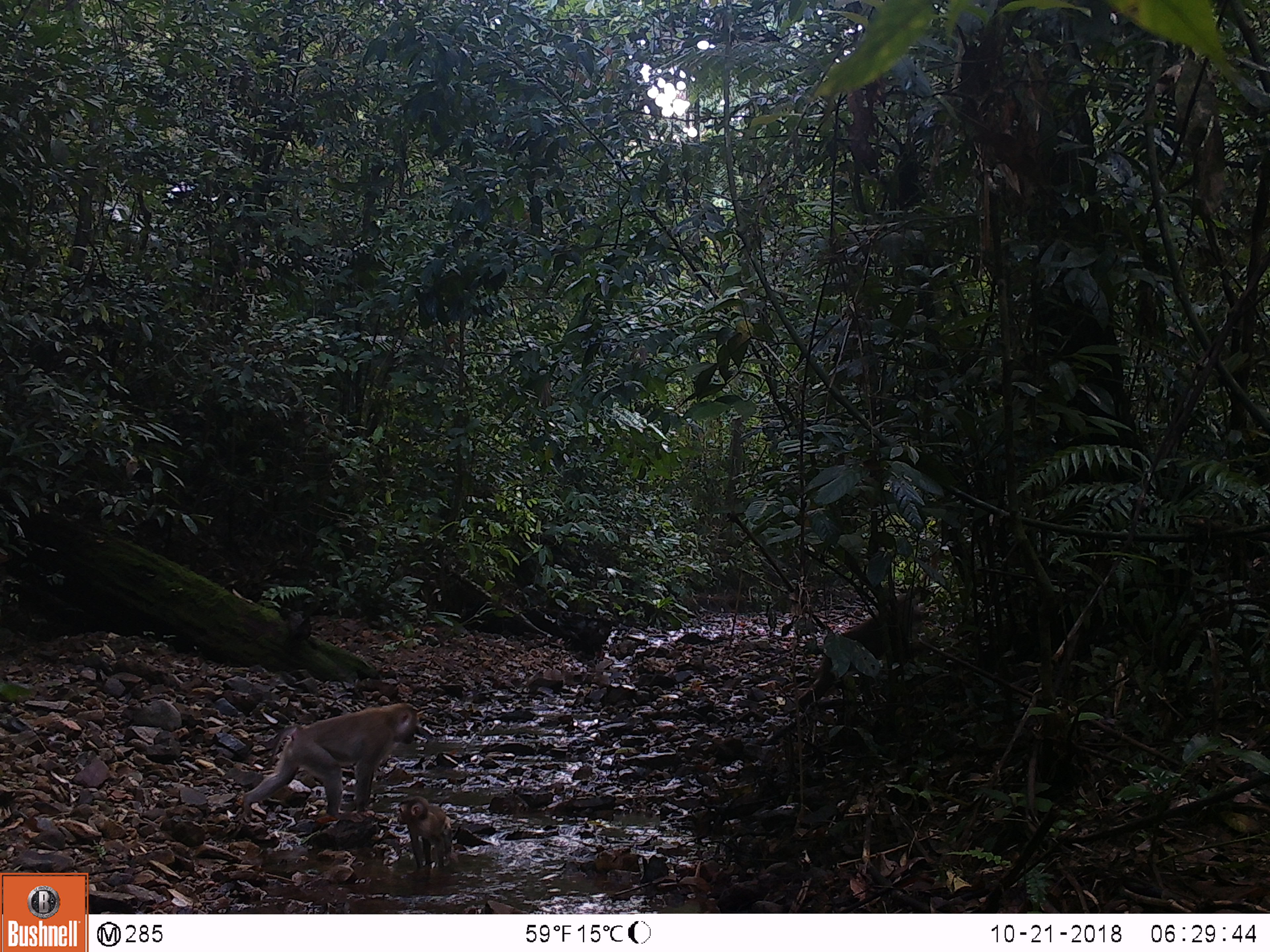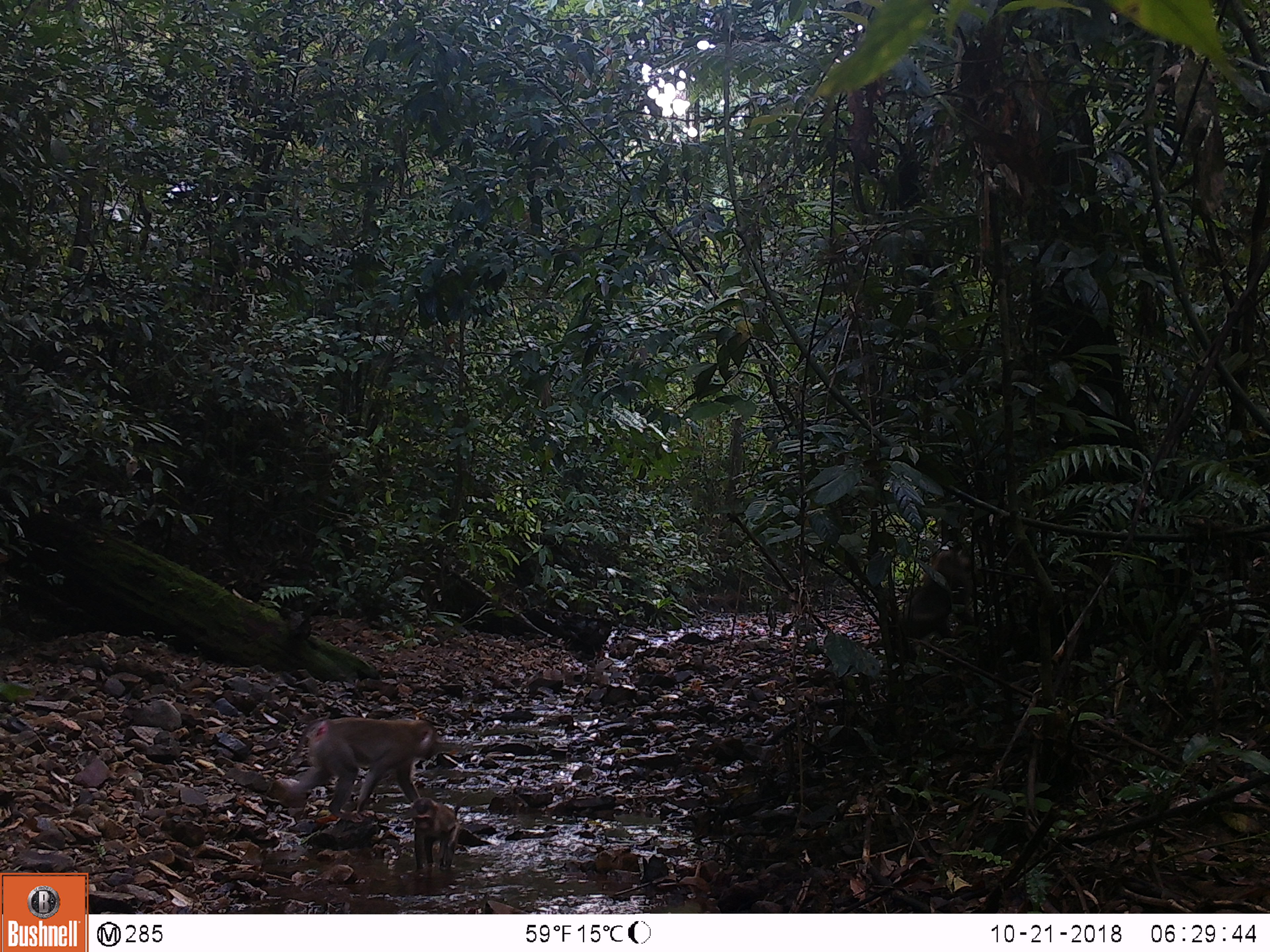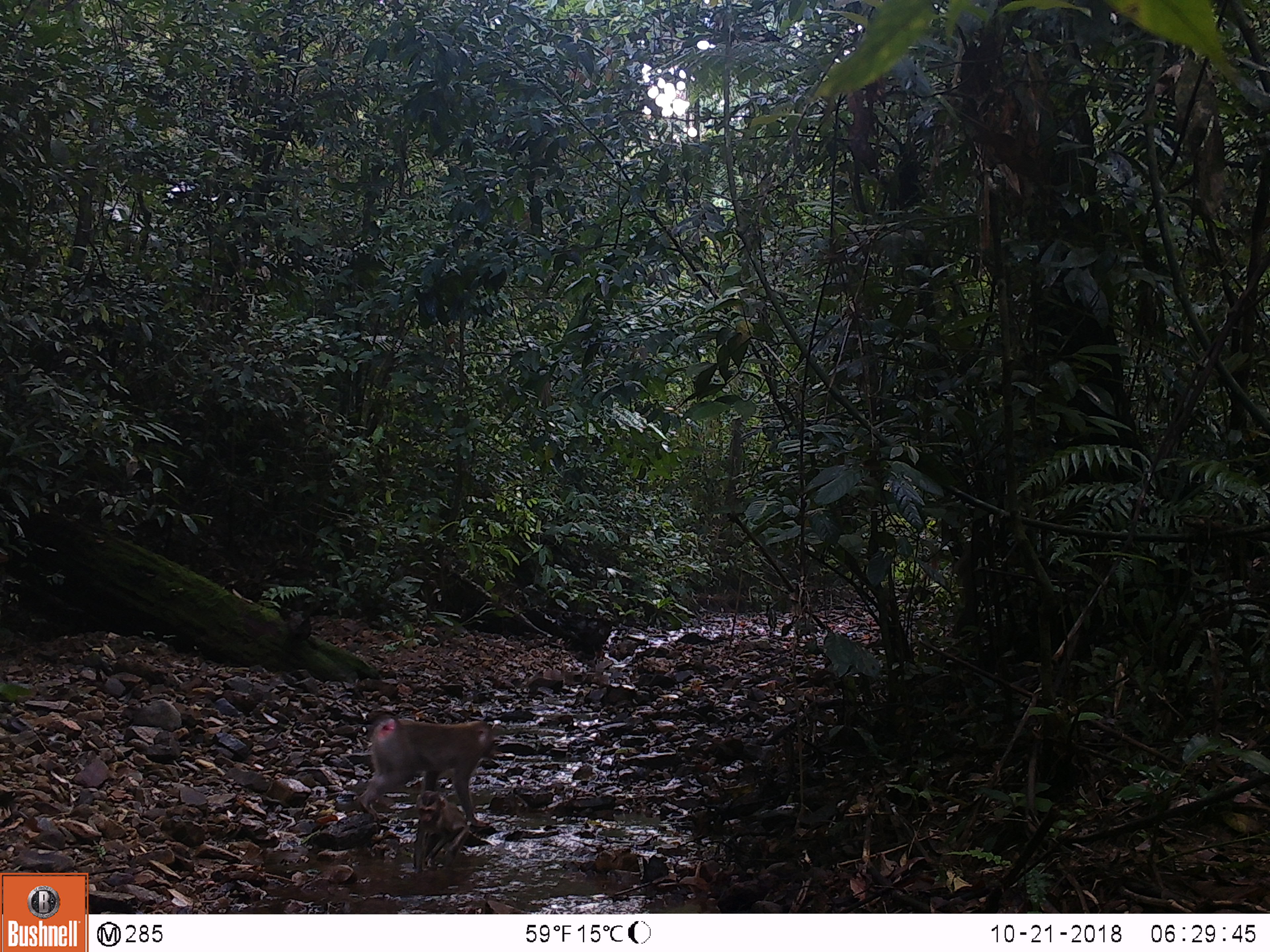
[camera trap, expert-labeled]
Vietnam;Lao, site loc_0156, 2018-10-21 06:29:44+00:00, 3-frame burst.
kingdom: Animalia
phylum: Chordata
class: Mammalia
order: Primates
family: Cercopithecidae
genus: Macaca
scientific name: Macaca nemestrina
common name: pig-tailed macaque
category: pig tailed macaque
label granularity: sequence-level